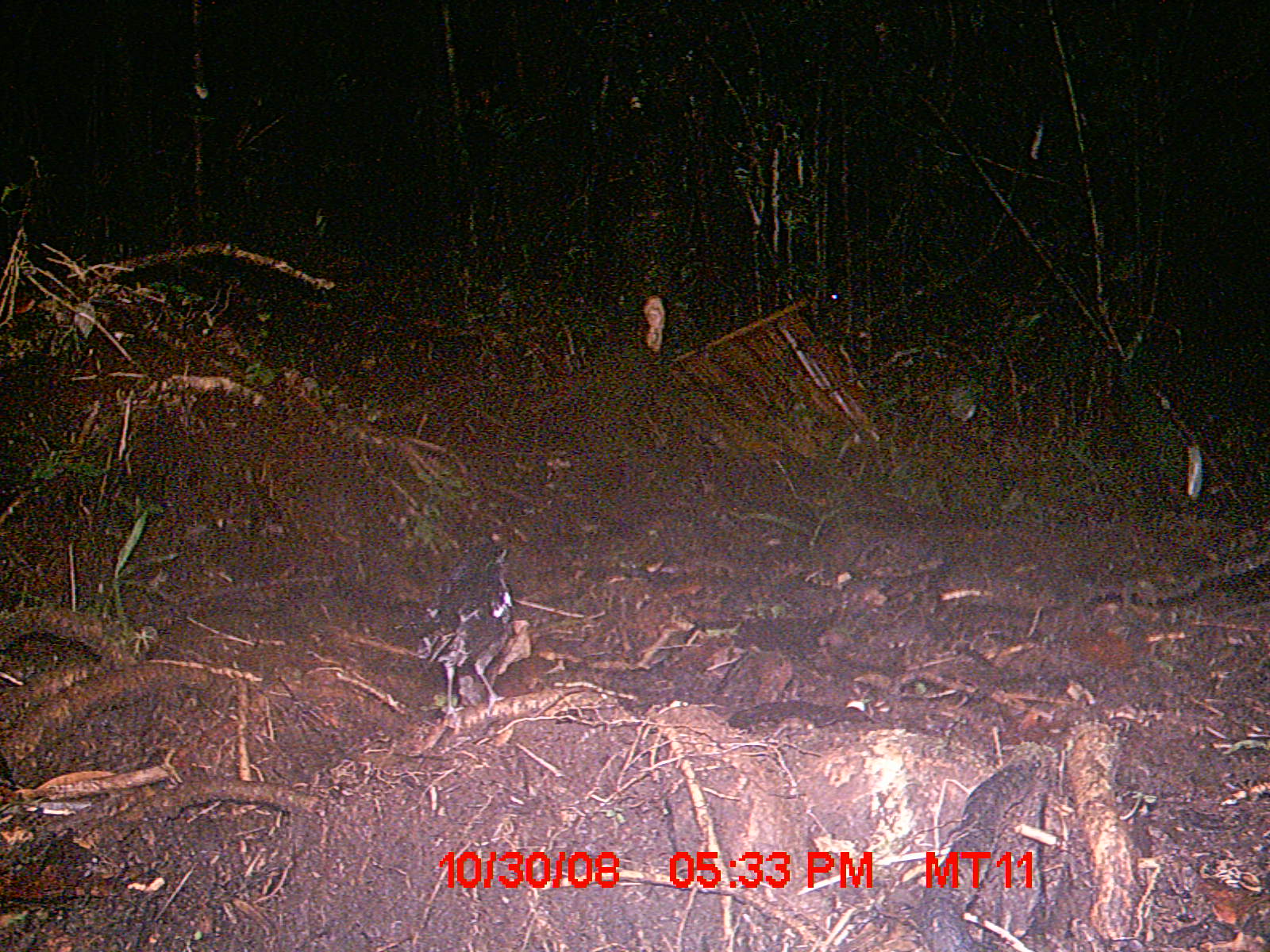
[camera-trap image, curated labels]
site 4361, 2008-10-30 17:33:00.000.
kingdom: Animalia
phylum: Chordata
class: Aves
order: Passeriformes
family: Muscicapidae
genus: Copsychus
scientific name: Copsychus albospecularis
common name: madagascar magpie-robin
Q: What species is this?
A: Copsychus albospecularis (madagascar magpie-robin).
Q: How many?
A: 1.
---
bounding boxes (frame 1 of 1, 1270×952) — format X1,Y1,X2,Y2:
copsychus albospecularis: 399,522,529,722